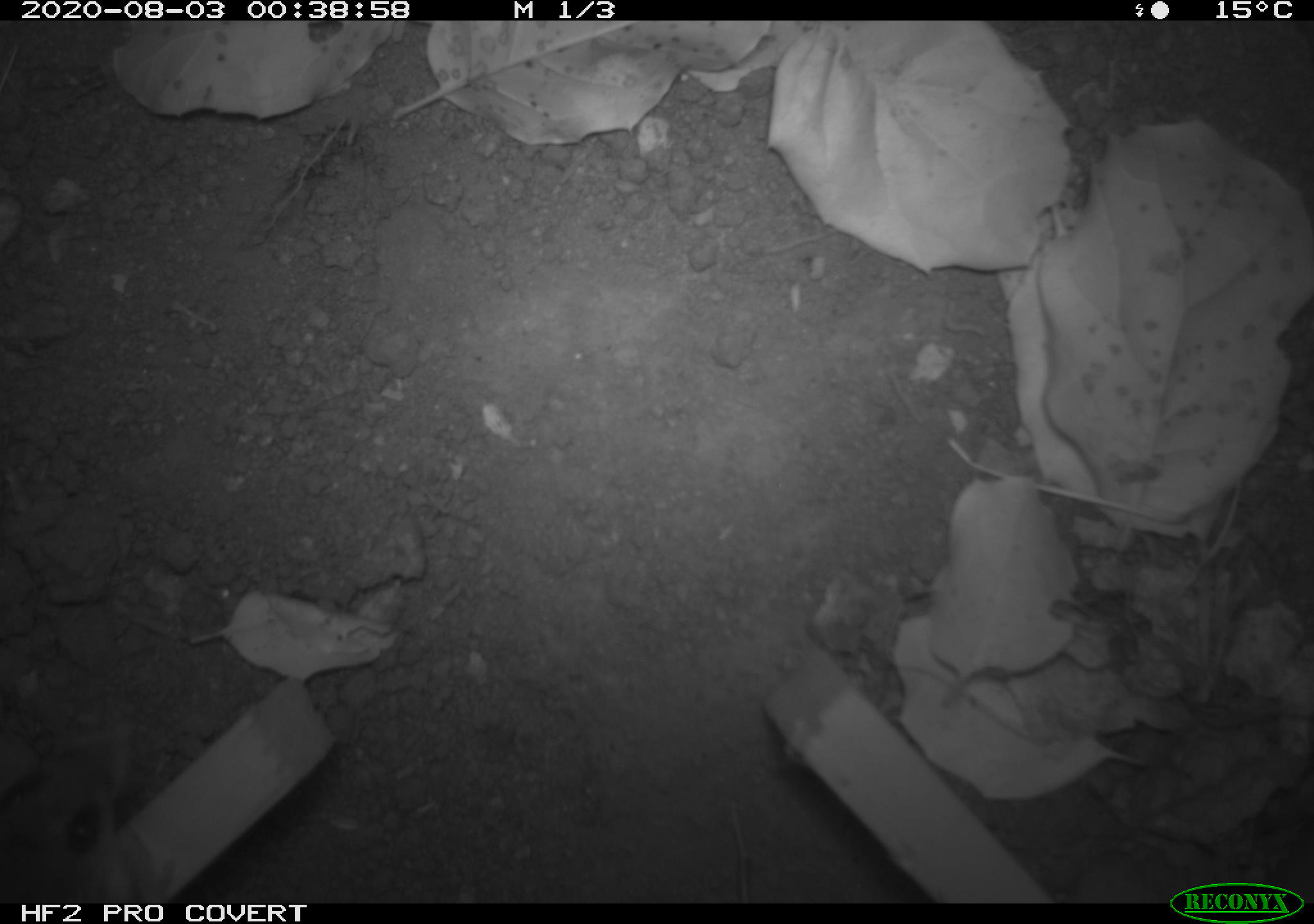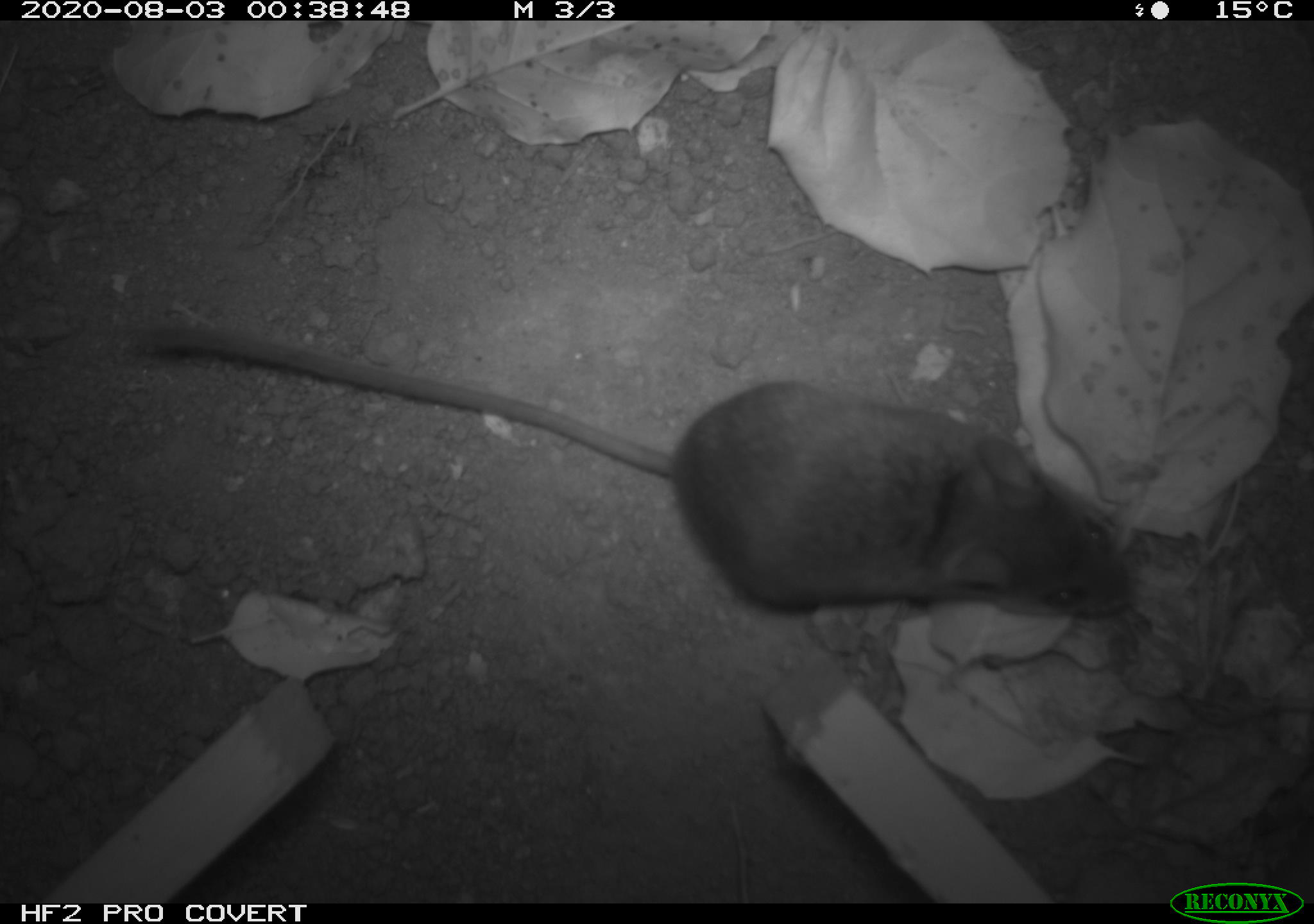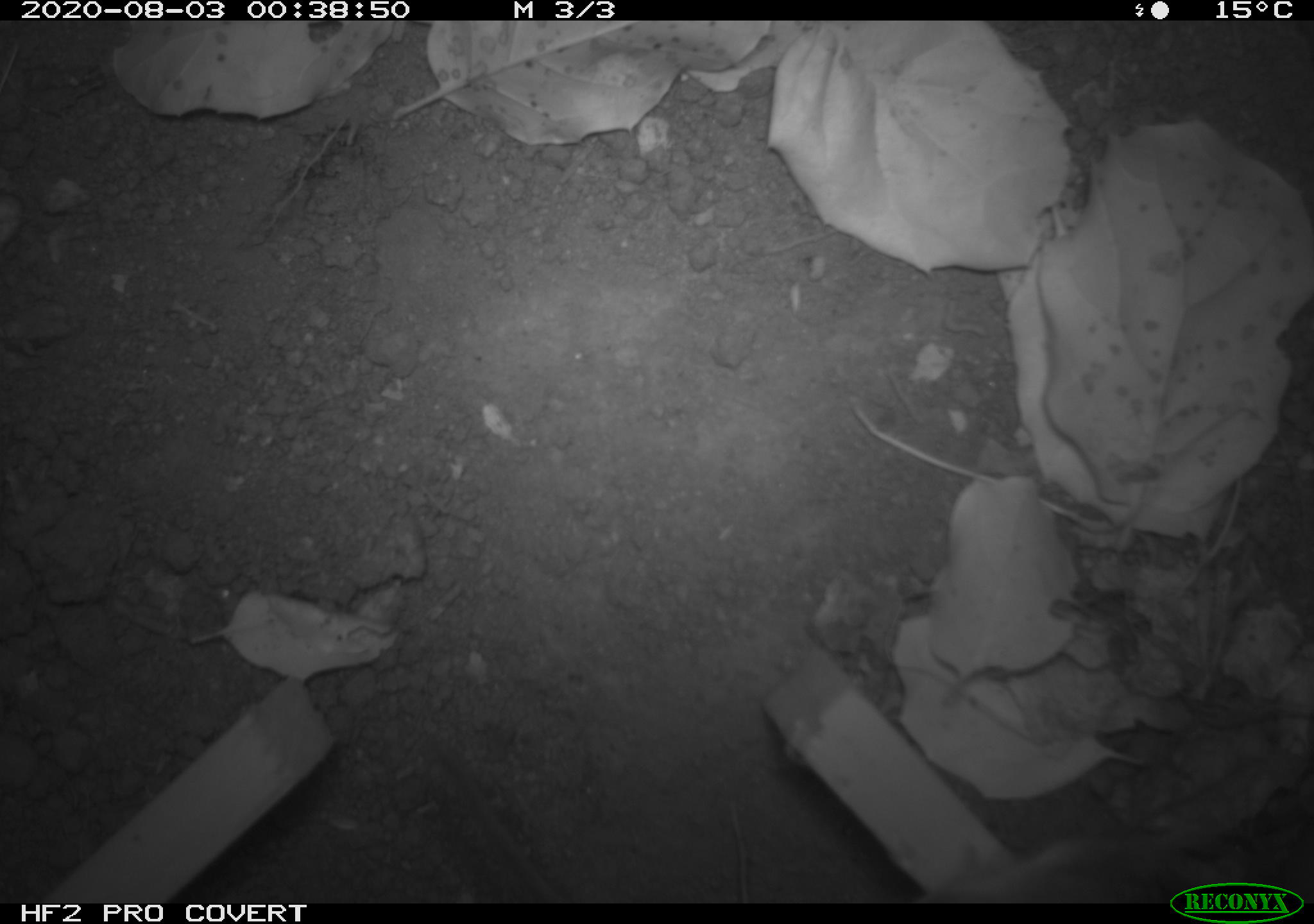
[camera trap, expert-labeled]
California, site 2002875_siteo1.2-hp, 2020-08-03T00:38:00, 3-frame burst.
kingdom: Animalia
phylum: Chordata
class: Mammalia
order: Rodentia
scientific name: Rodentia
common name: rodent